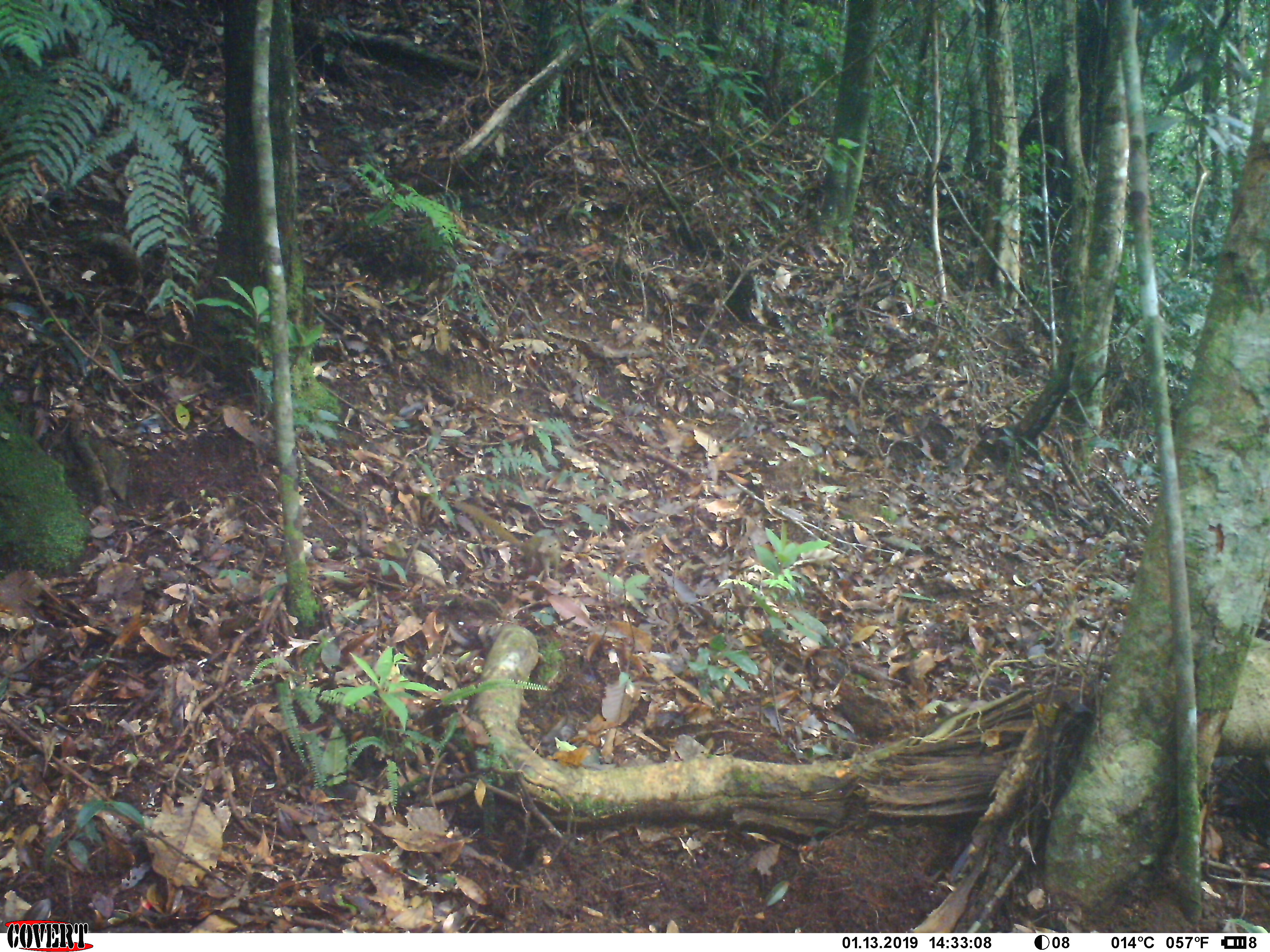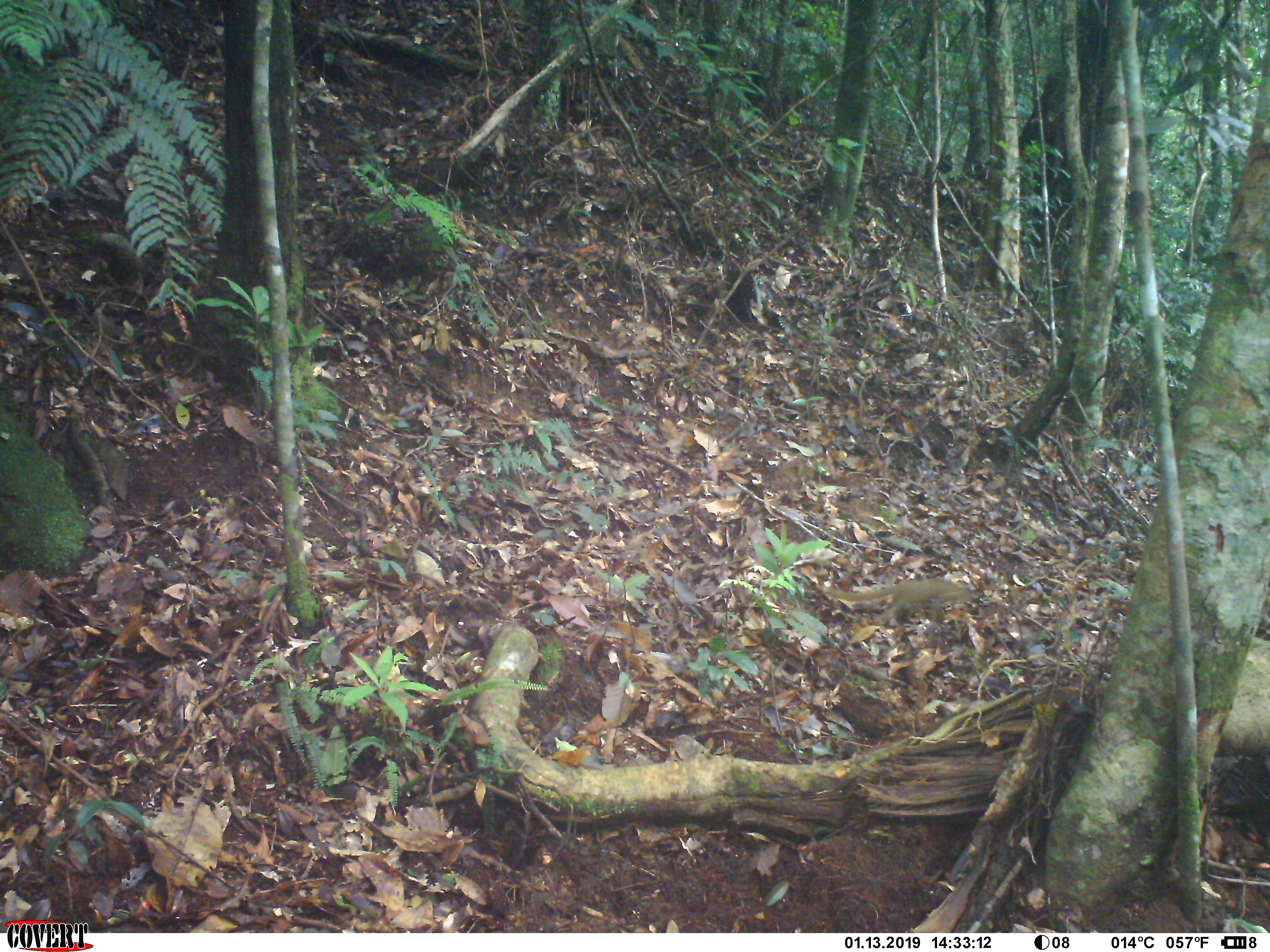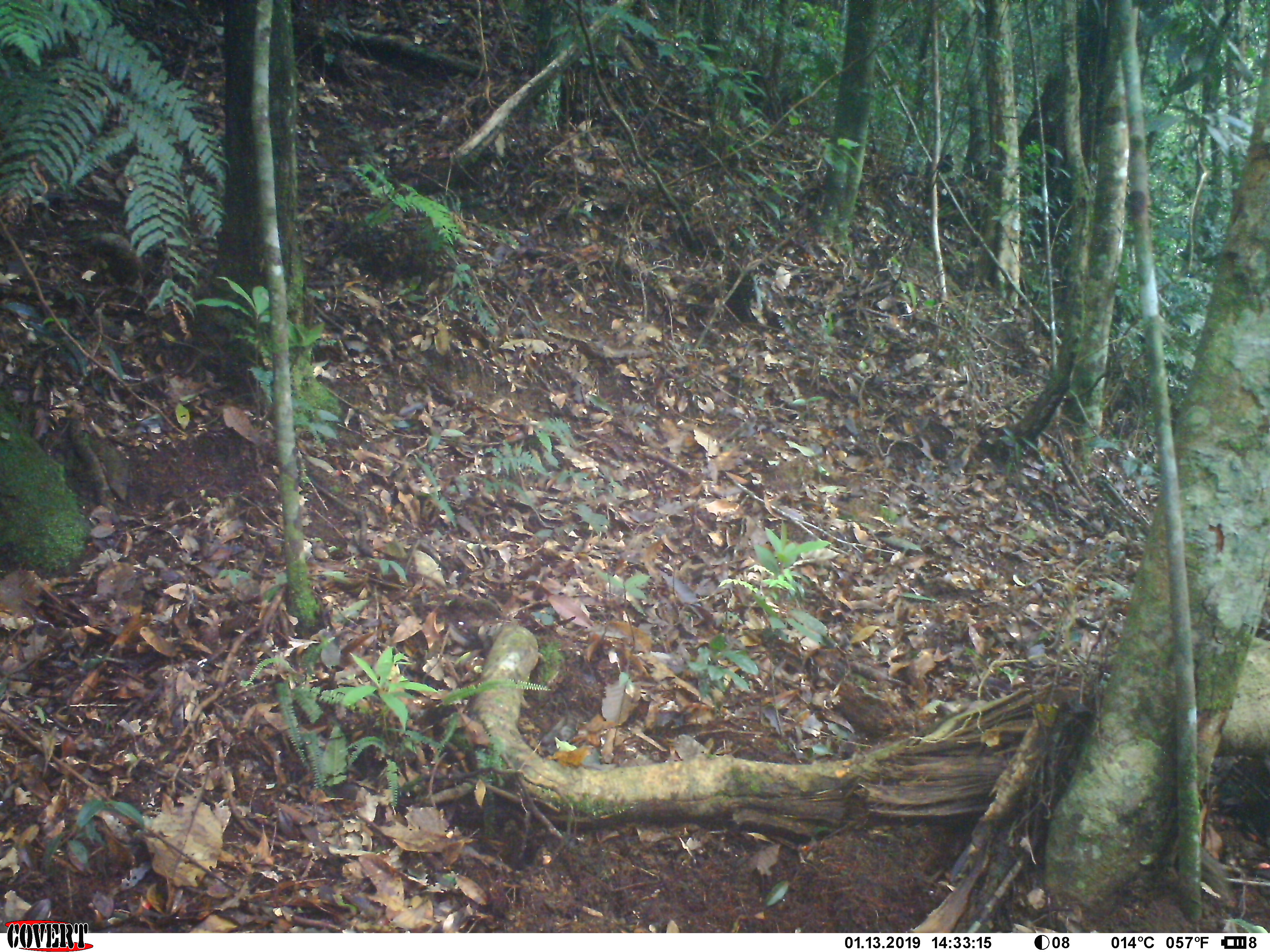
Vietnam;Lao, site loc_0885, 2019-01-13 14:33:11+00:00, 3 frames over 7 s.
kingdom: Animalia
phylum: Chordata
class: Mammalia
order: Scandentia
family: Tupaiidae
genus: Tupaia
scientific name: Tupaia belangeri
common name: northern treeshrew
Northern treeshrew (Tupaia belangeri). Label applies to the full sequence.